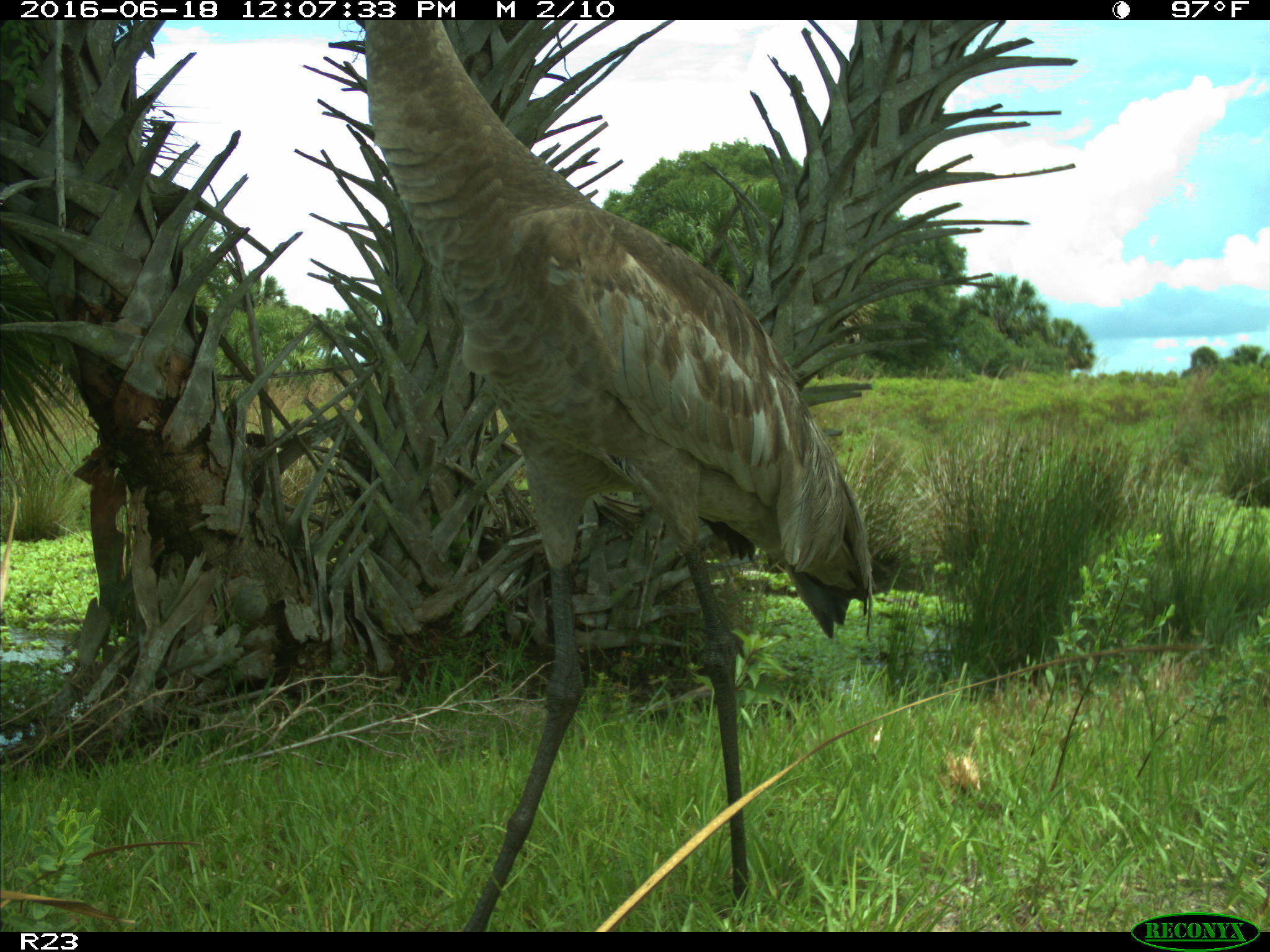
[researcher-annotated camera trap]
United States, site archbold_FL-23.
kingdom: Animalia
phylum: Chordata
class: Aves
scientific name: Aves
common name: birds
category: unidentified bird